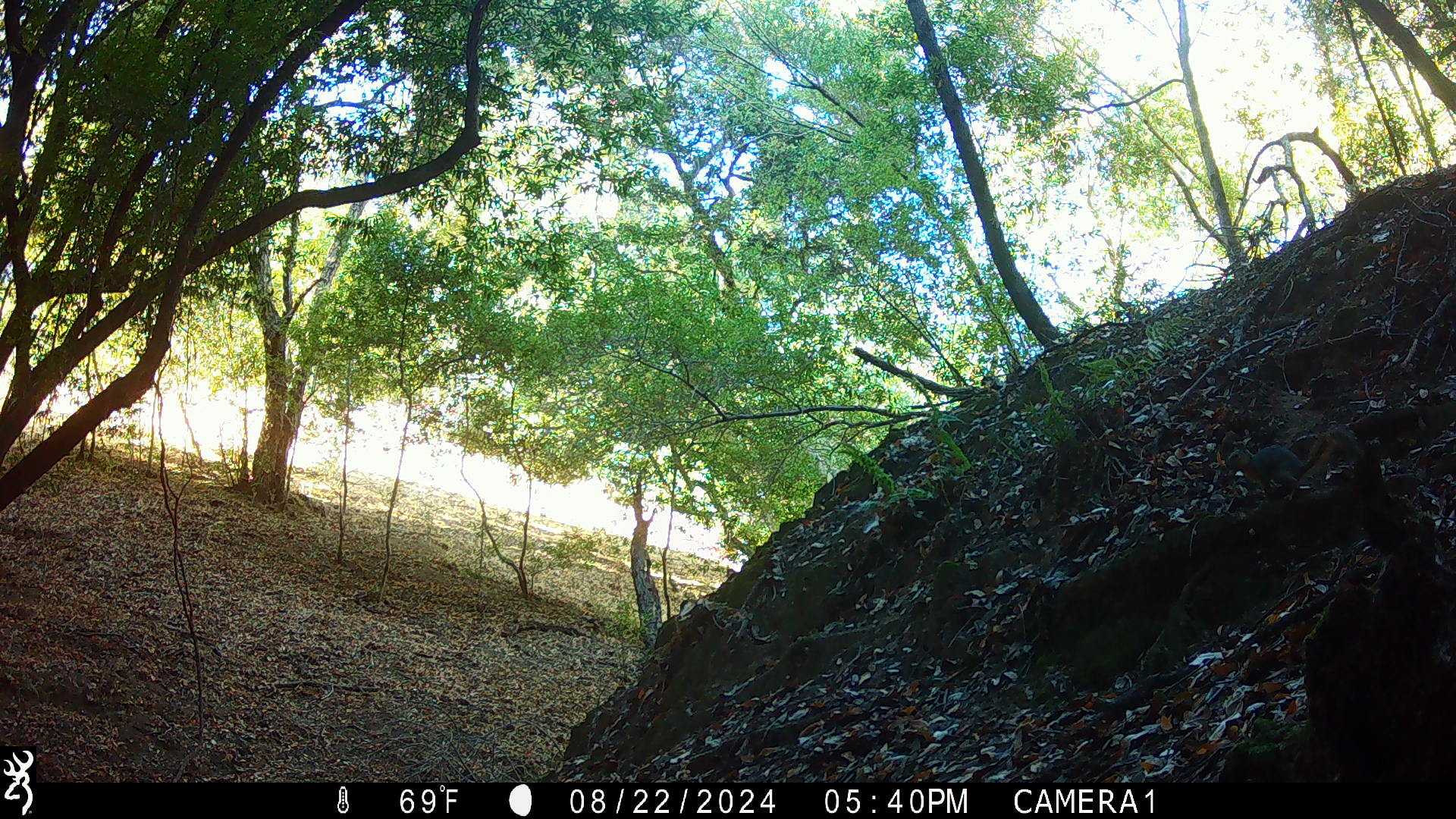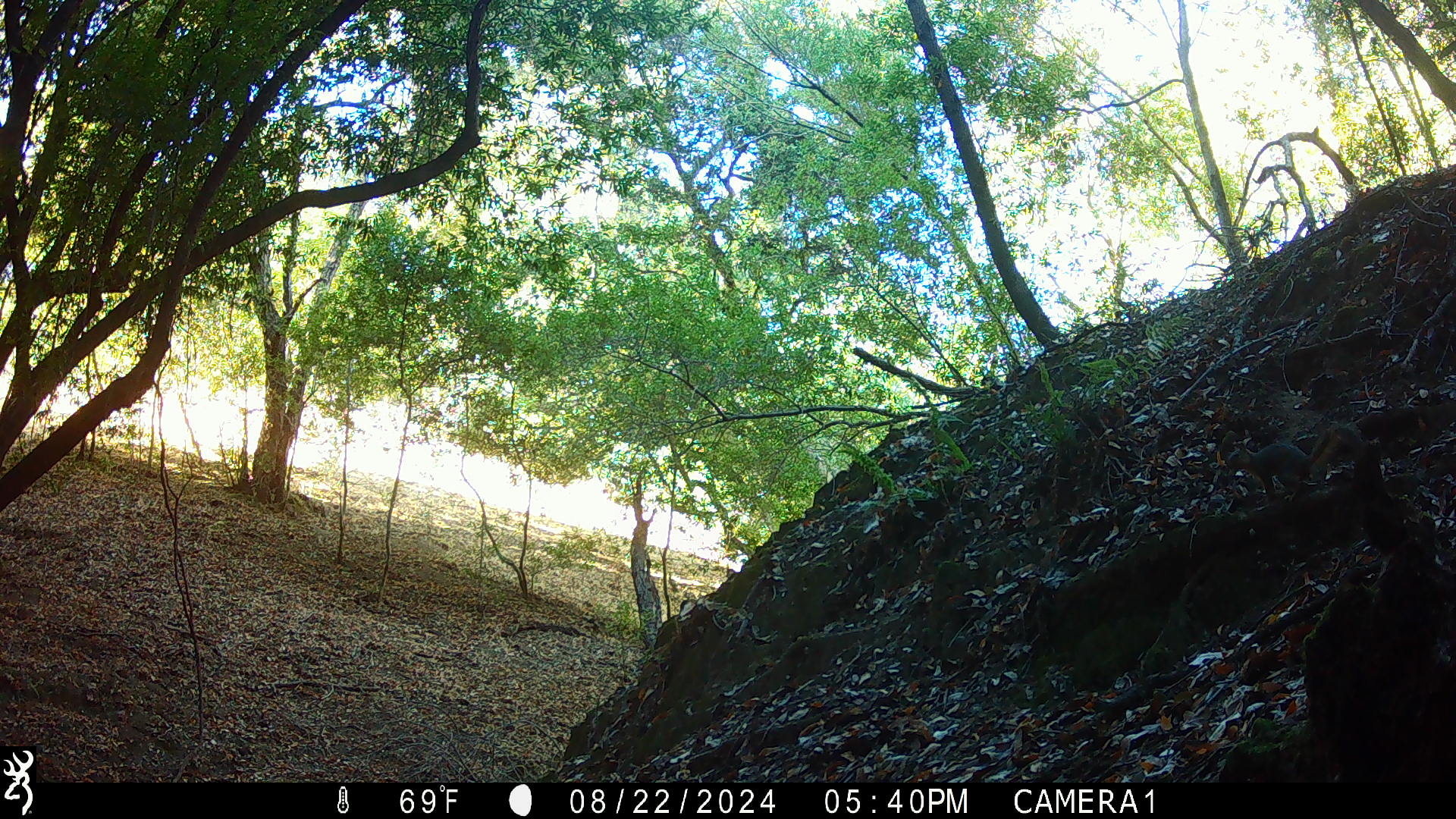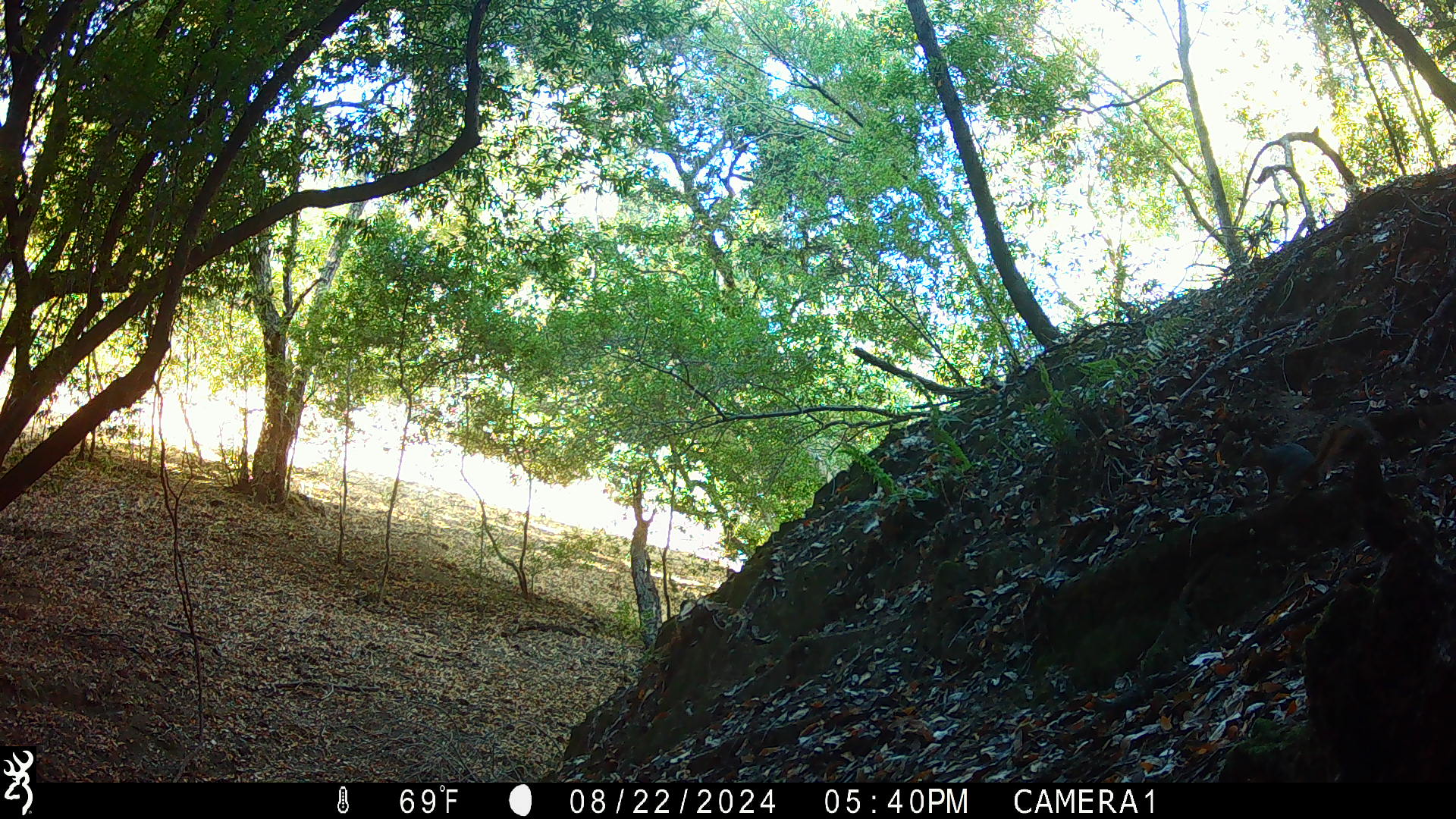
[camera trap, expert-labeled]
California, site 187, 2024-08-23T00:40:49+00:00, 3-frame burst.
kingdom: Animalia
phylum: Chordata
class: Mammalia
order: Rodentia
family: Sciuridae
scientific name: Sciuridae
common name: squirrel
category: unknown squirrel